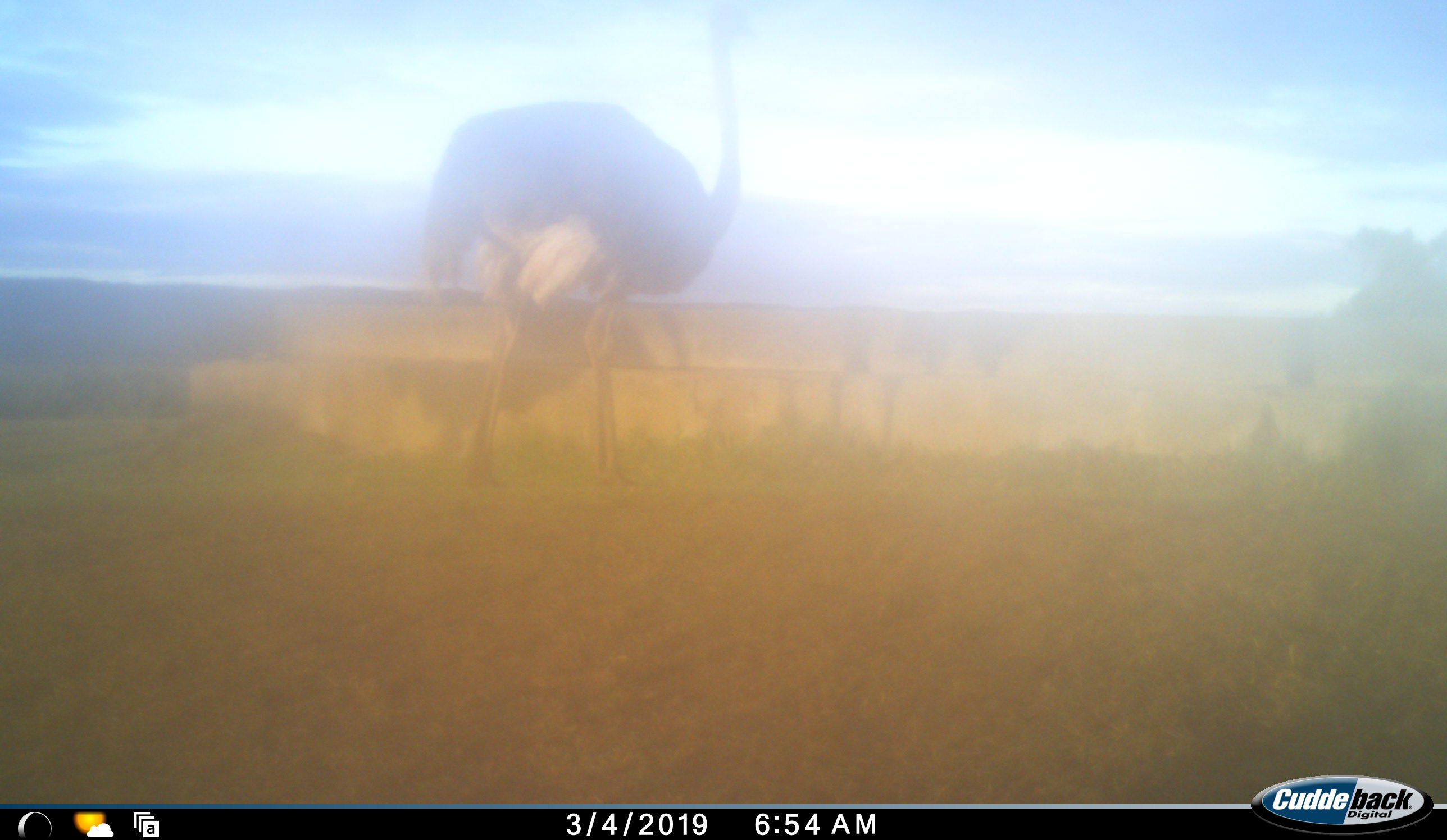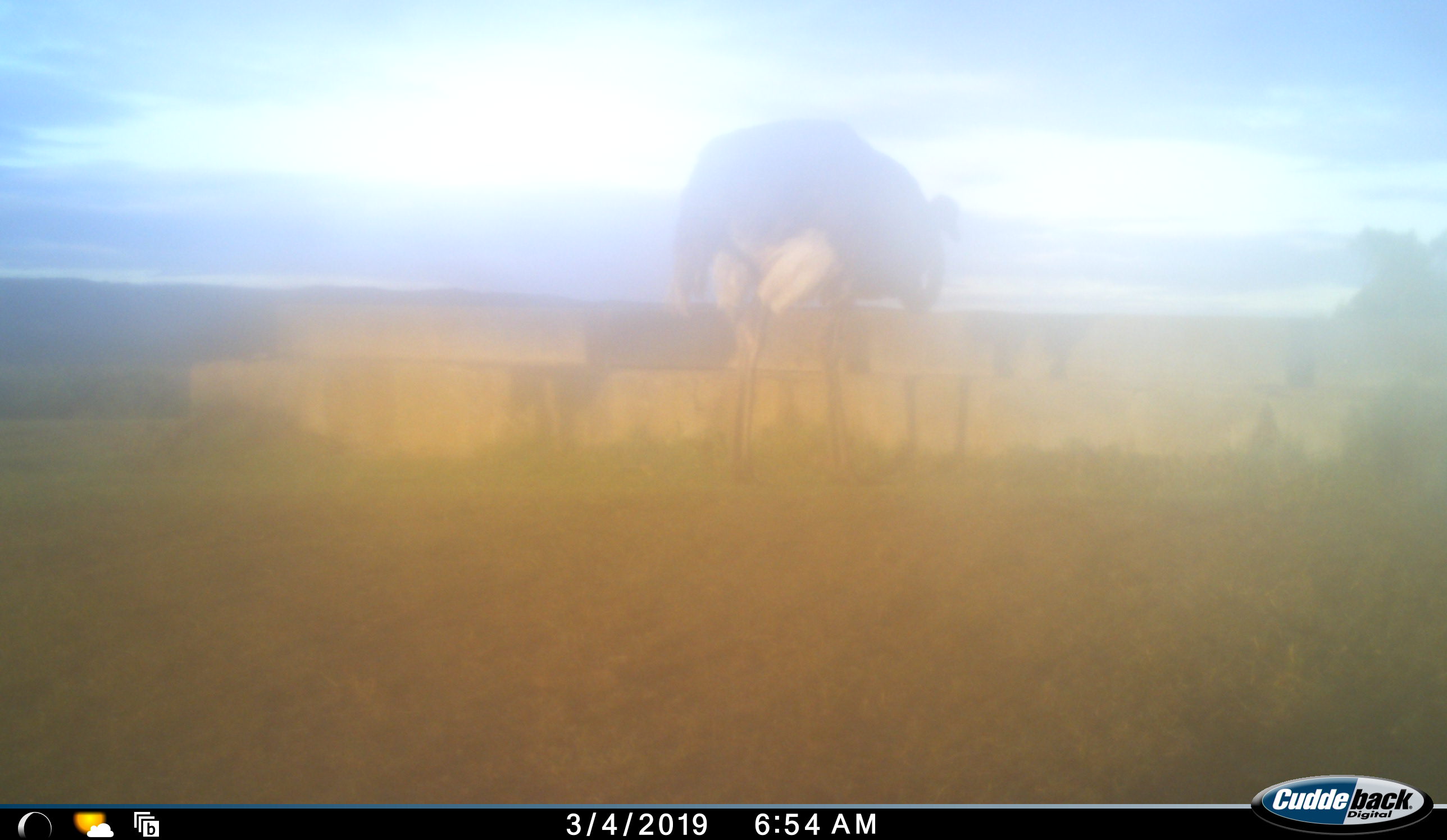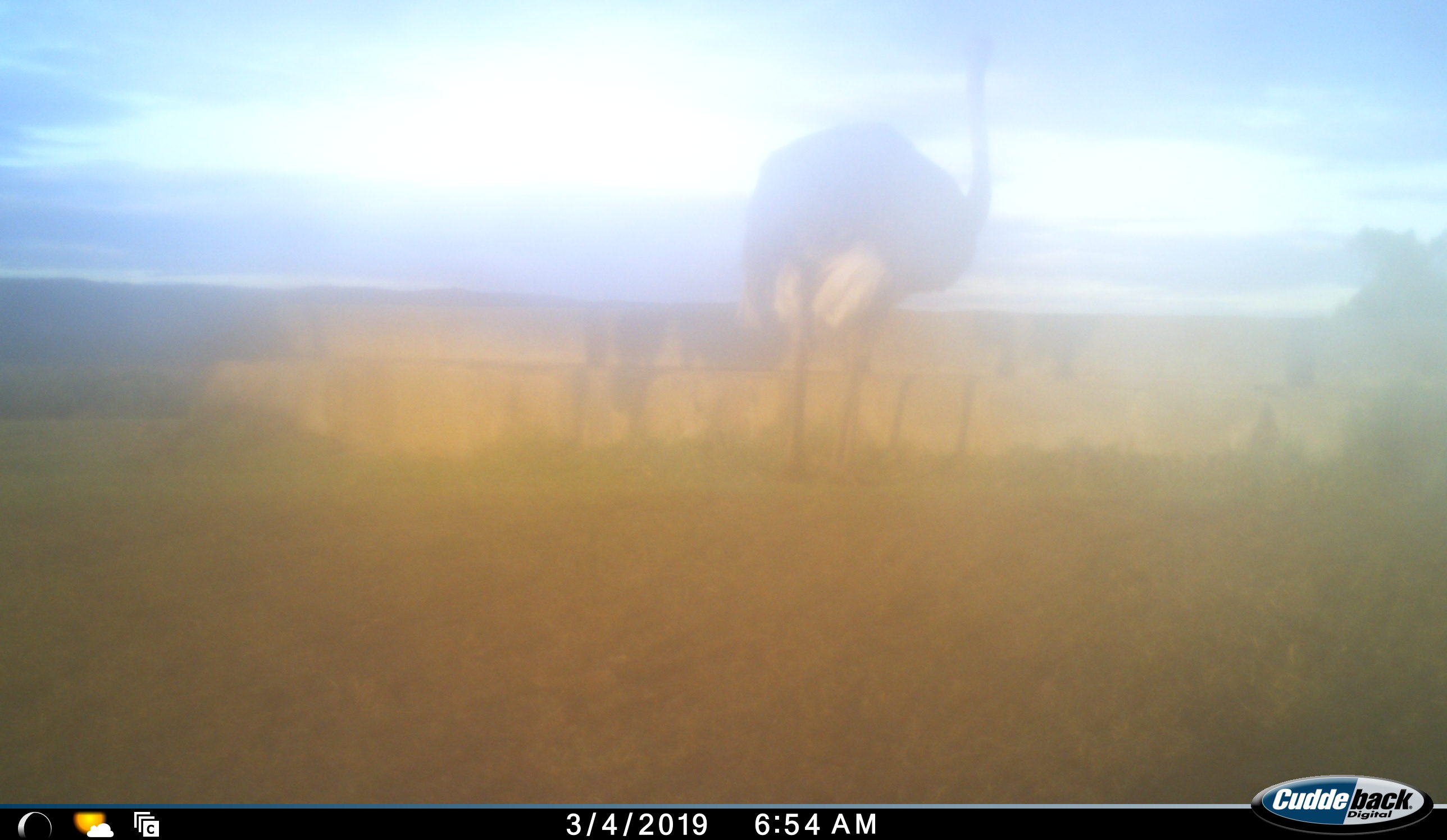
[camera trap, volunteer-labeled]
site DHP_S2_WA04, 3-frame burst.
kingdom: Animalia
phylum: Chordata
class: Aves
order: Struthioniformes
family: Struthionidae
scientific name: Struthionidae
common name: ostrich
Ostrich (Struthionidae), count 1. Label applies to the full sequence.